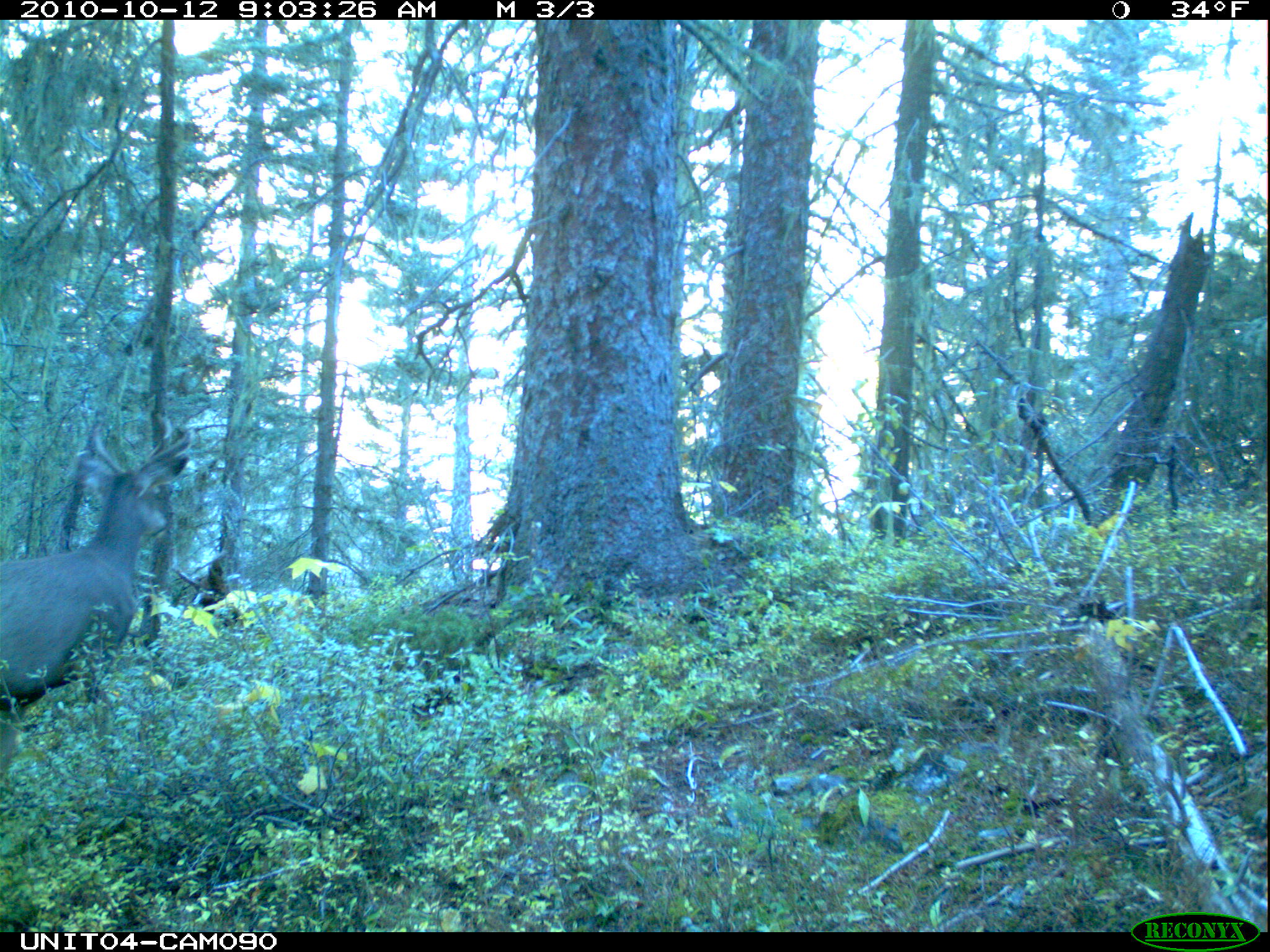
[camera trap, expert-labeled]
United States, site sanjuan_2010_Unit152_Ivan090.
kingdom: Animalia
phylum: Chordata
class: Mammalia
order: Artiodactyla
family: Cervidae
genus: Odocoileus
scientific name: Odocoileus hemionus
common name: mule deer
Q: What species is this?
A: Odocoileus hemionus (mule deer).